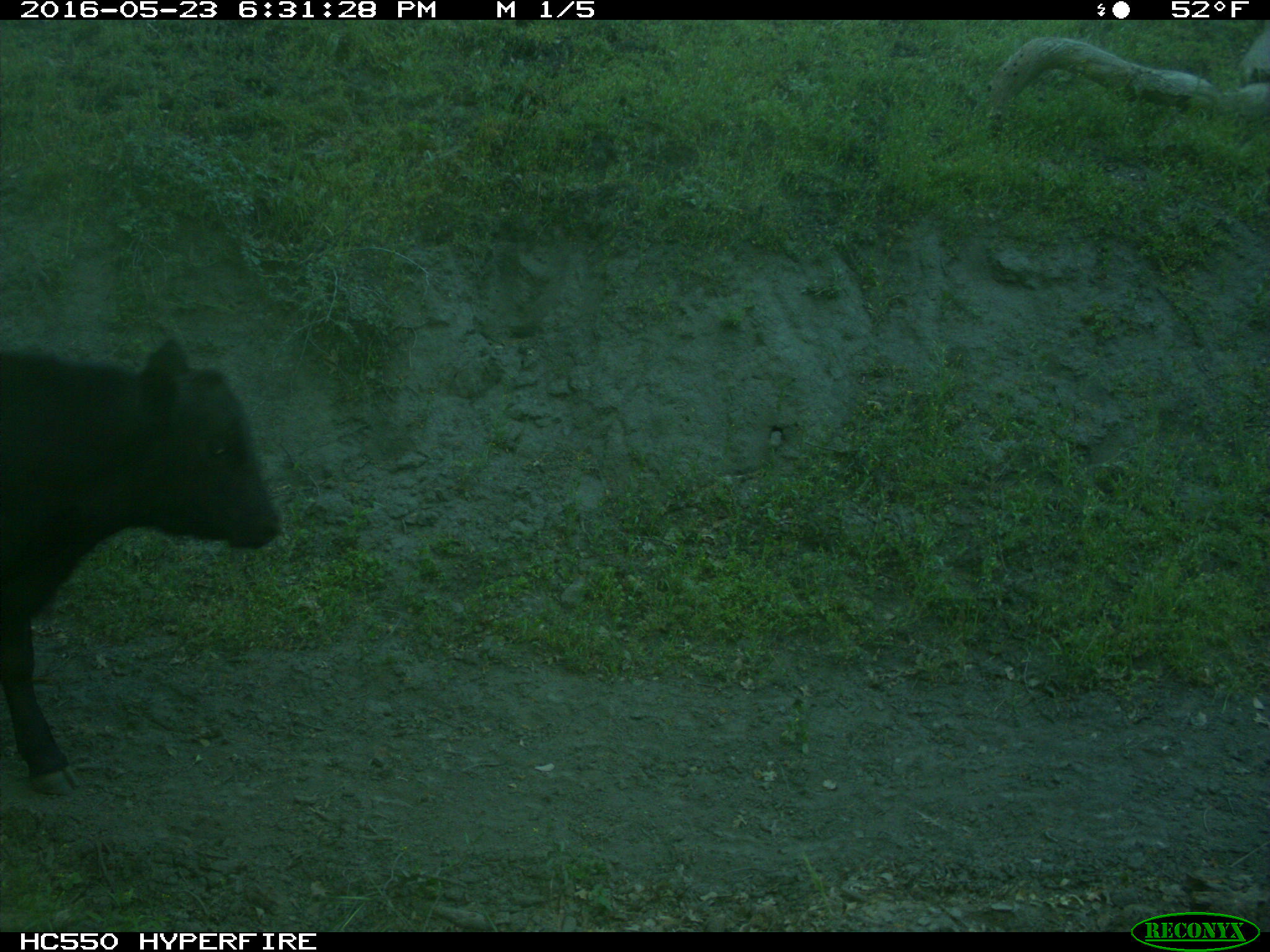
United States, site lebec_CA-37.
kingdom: Animalia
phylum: Chordata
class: Mammalia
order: Artiodactyla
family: Bovidae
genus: Bos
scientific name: Bos taurus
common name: domestic cow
Bos taurus (domestic cow).